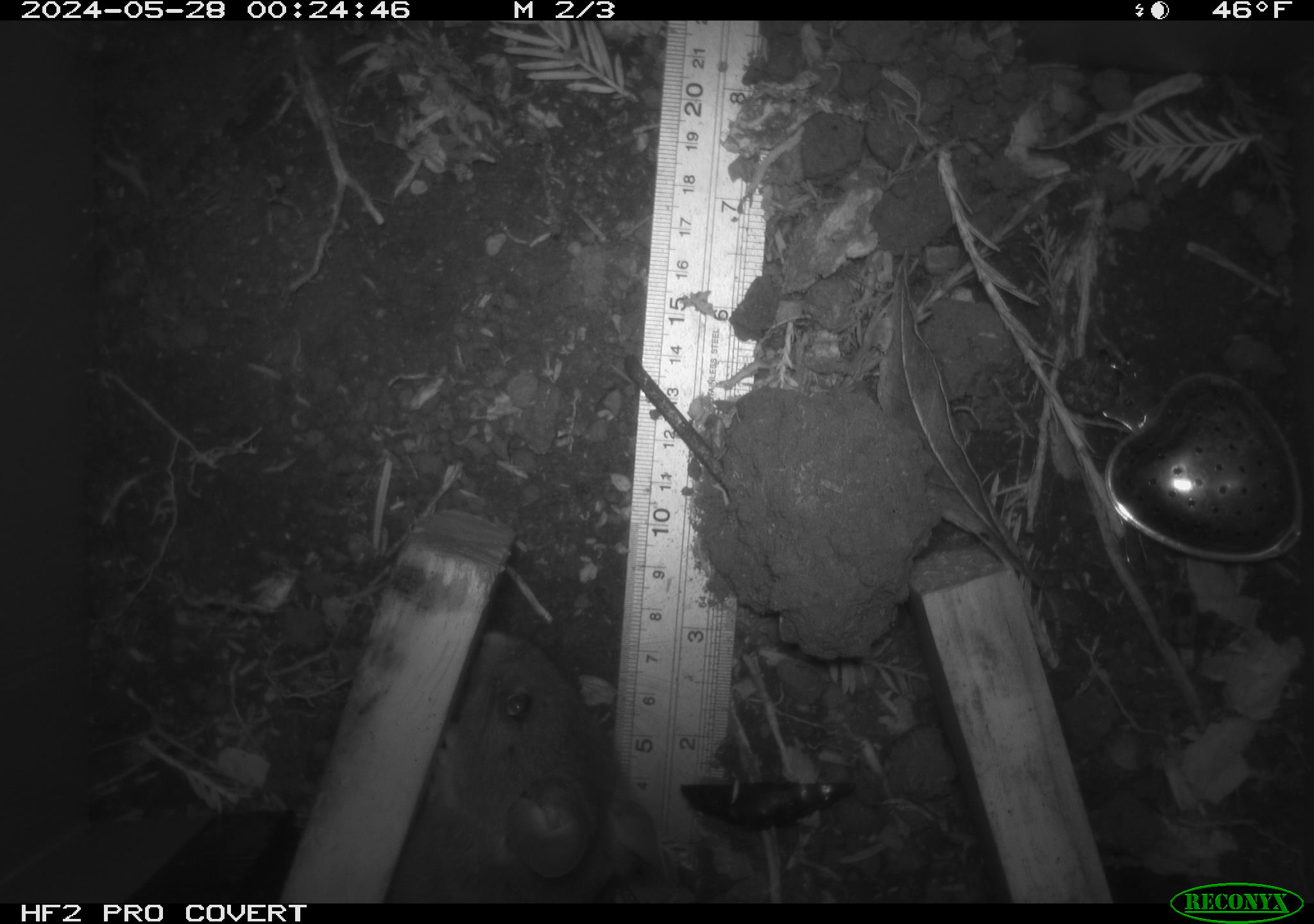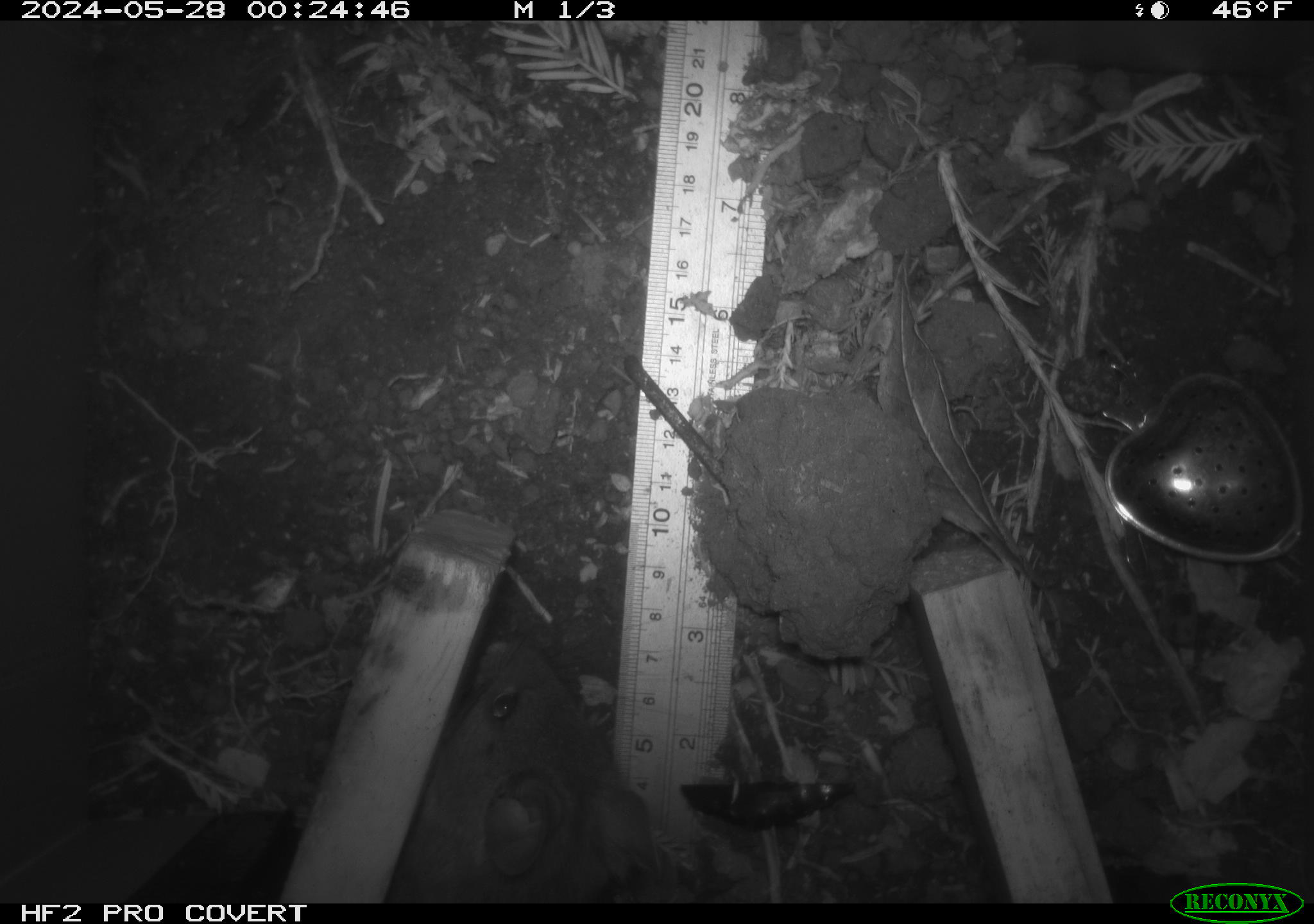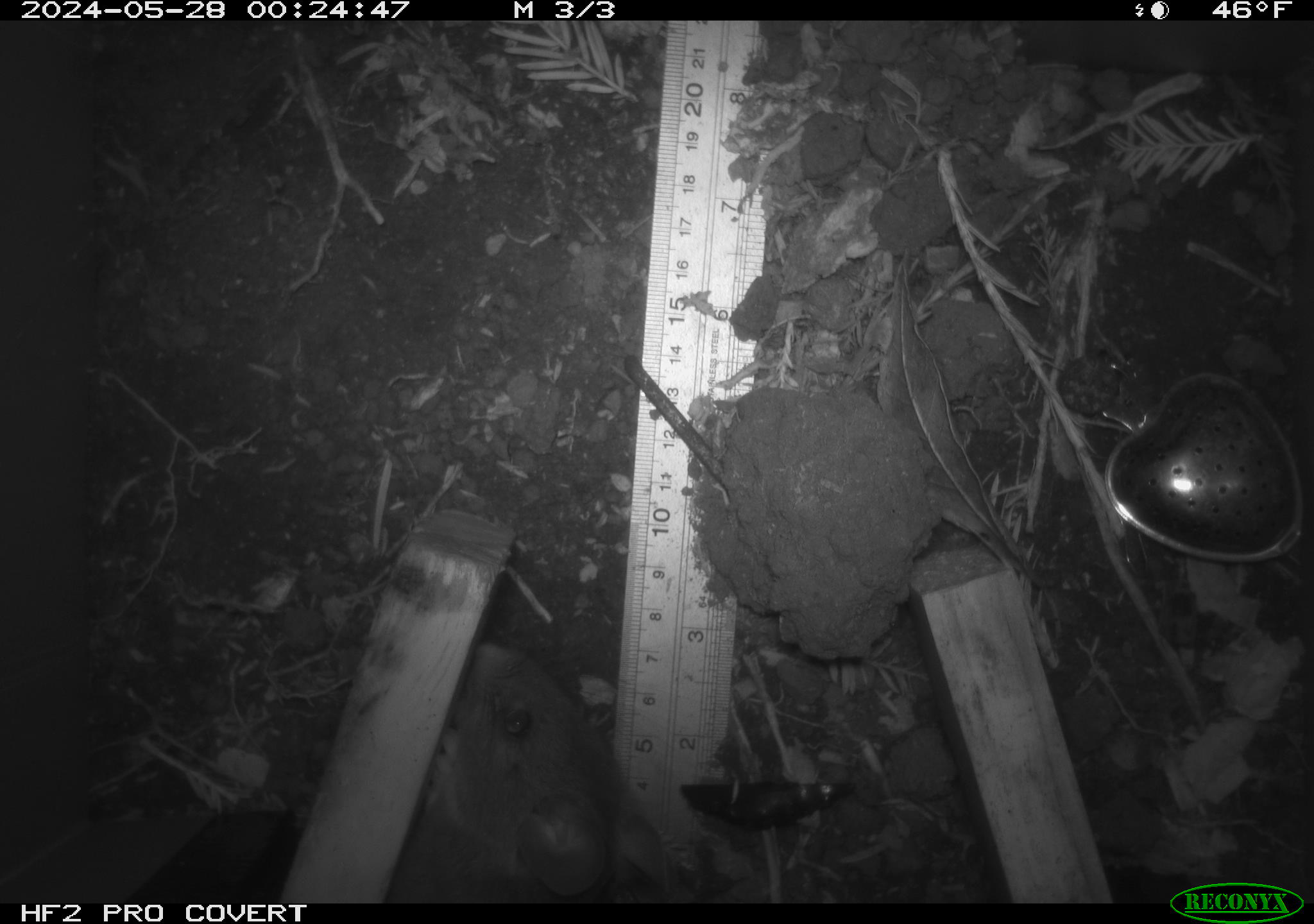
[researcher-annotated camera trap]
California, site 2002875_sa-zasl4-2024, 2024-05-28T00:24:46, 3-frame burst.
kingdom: Animalia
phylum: Chordata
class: Mammalia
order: Rodentia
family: Cricetidae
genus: Neotoma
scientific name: Neotoma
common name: pack rat or woodrat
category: neotoma species